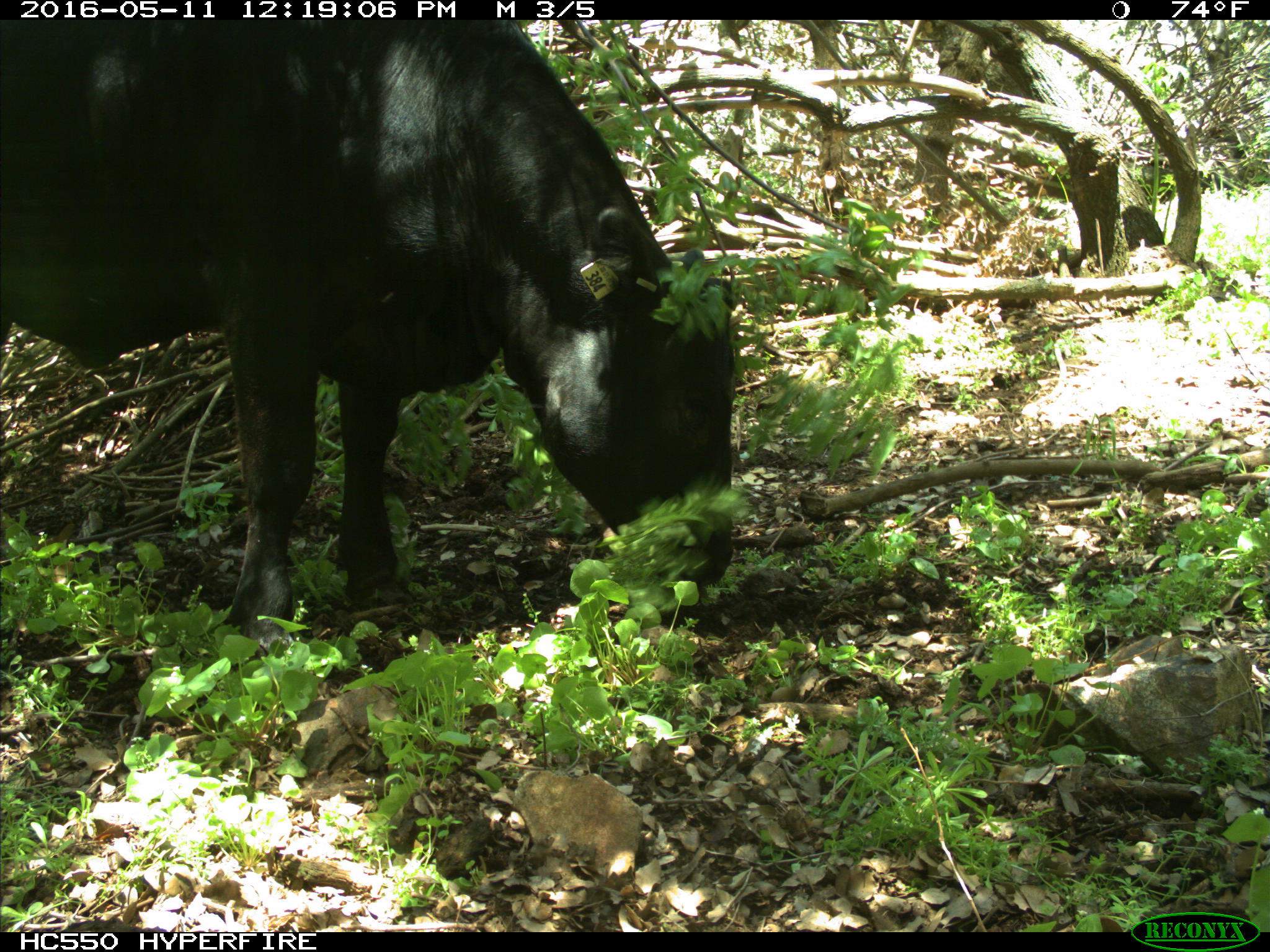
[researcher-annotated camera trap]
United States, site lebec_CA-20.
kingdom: Animalia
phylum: Chordata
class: Mammalia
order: Artiodactyla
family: Bovidae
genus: Bos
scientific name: Bos taurus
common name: domestic cow